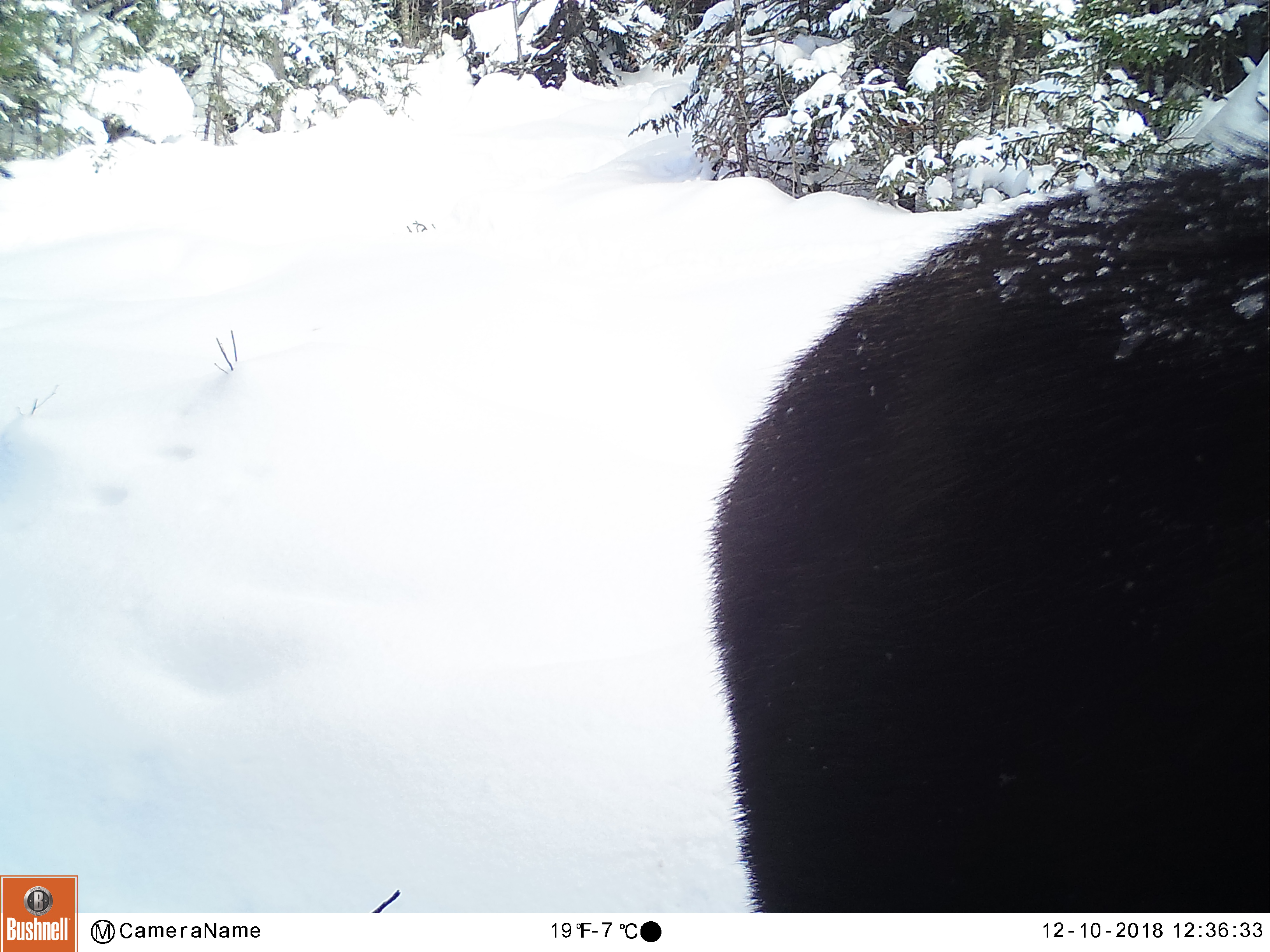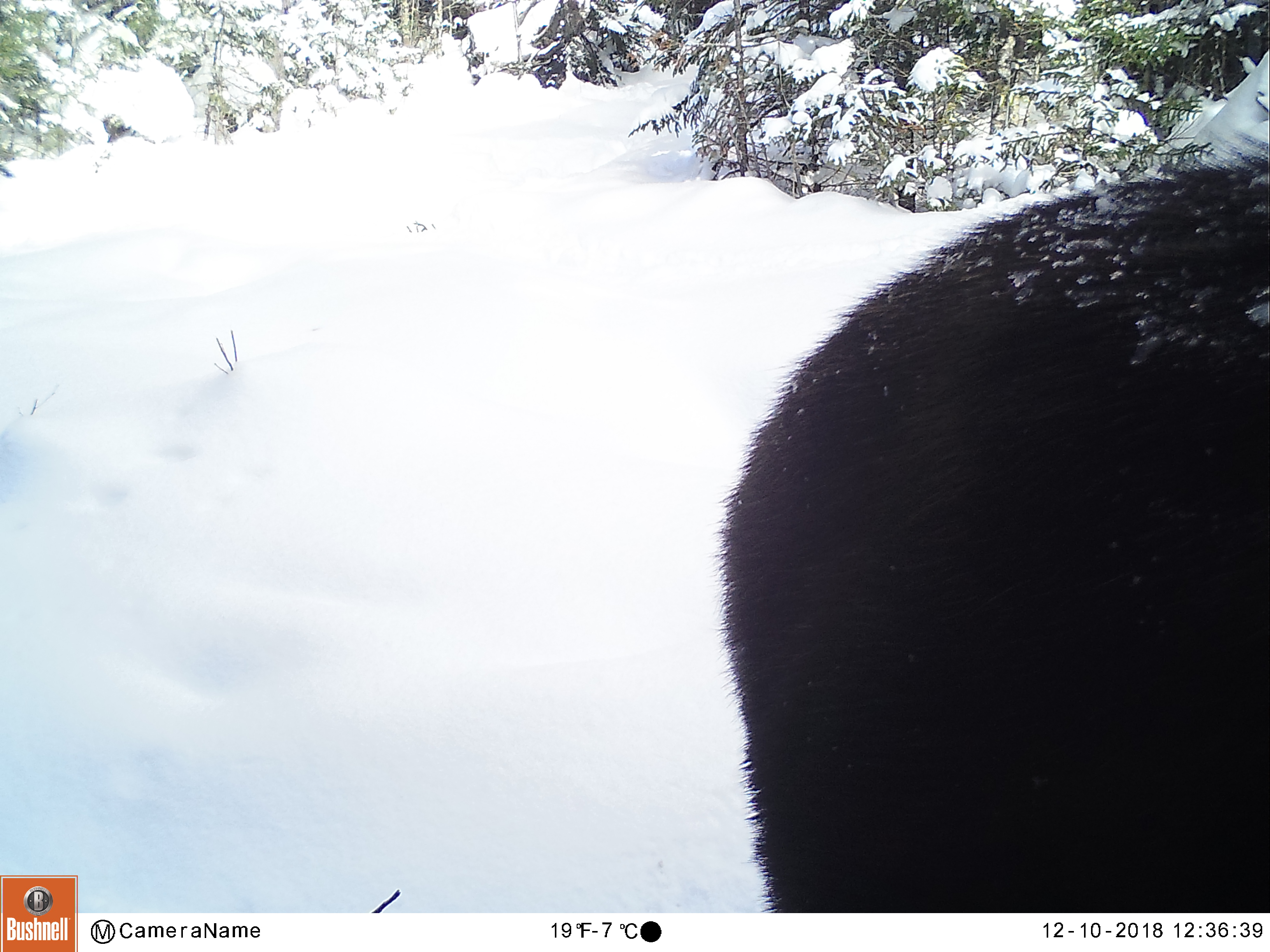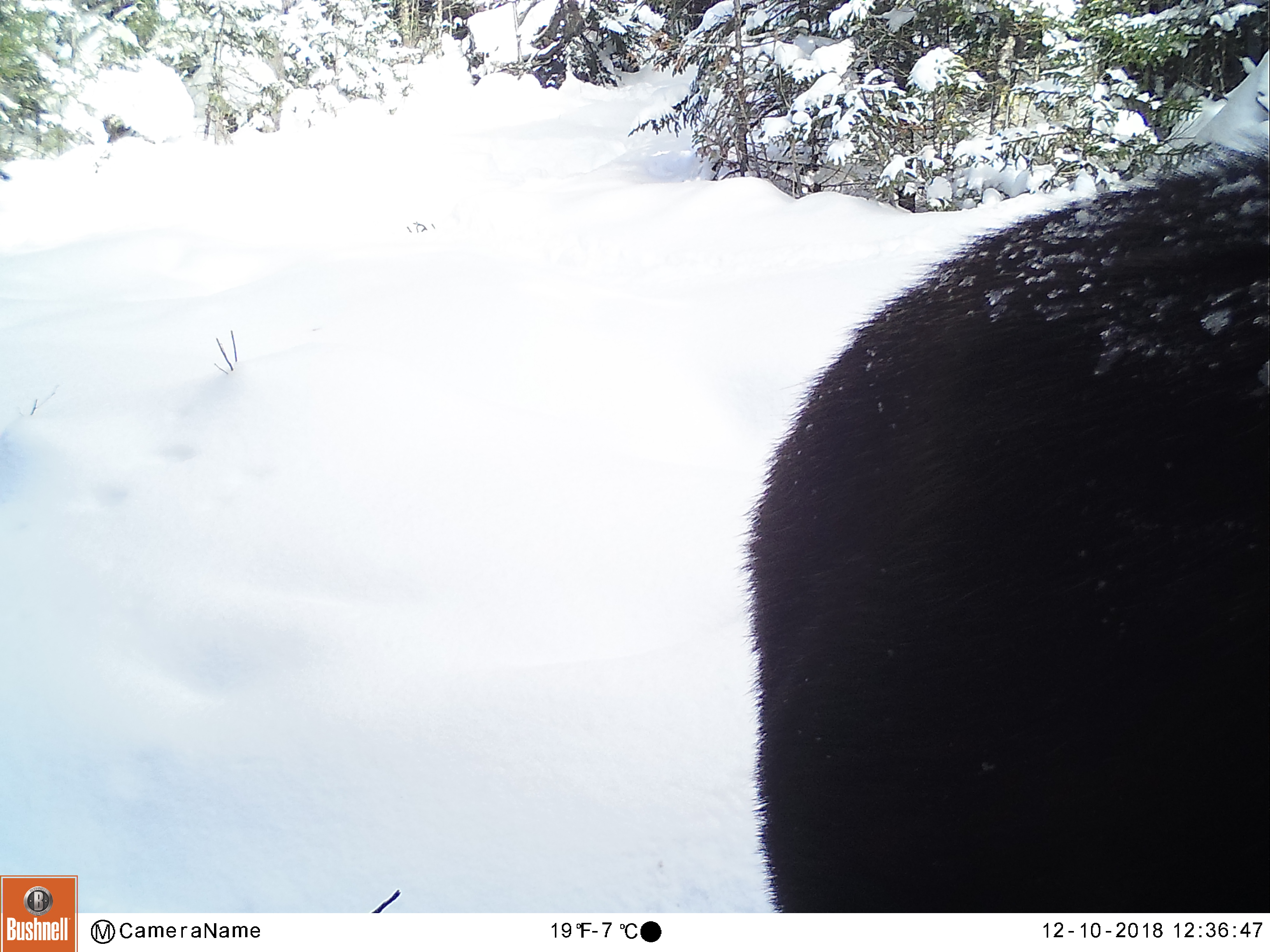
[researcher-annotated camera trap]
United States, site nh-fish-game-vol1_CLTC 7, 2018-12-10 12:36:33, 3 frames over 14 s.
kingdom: Animalia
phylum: Chordata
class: Mammalia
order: Artiodactyla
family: Cervidae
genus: Alces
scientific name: Alces alces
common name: moose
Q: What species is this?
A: Moose (Alces alces).